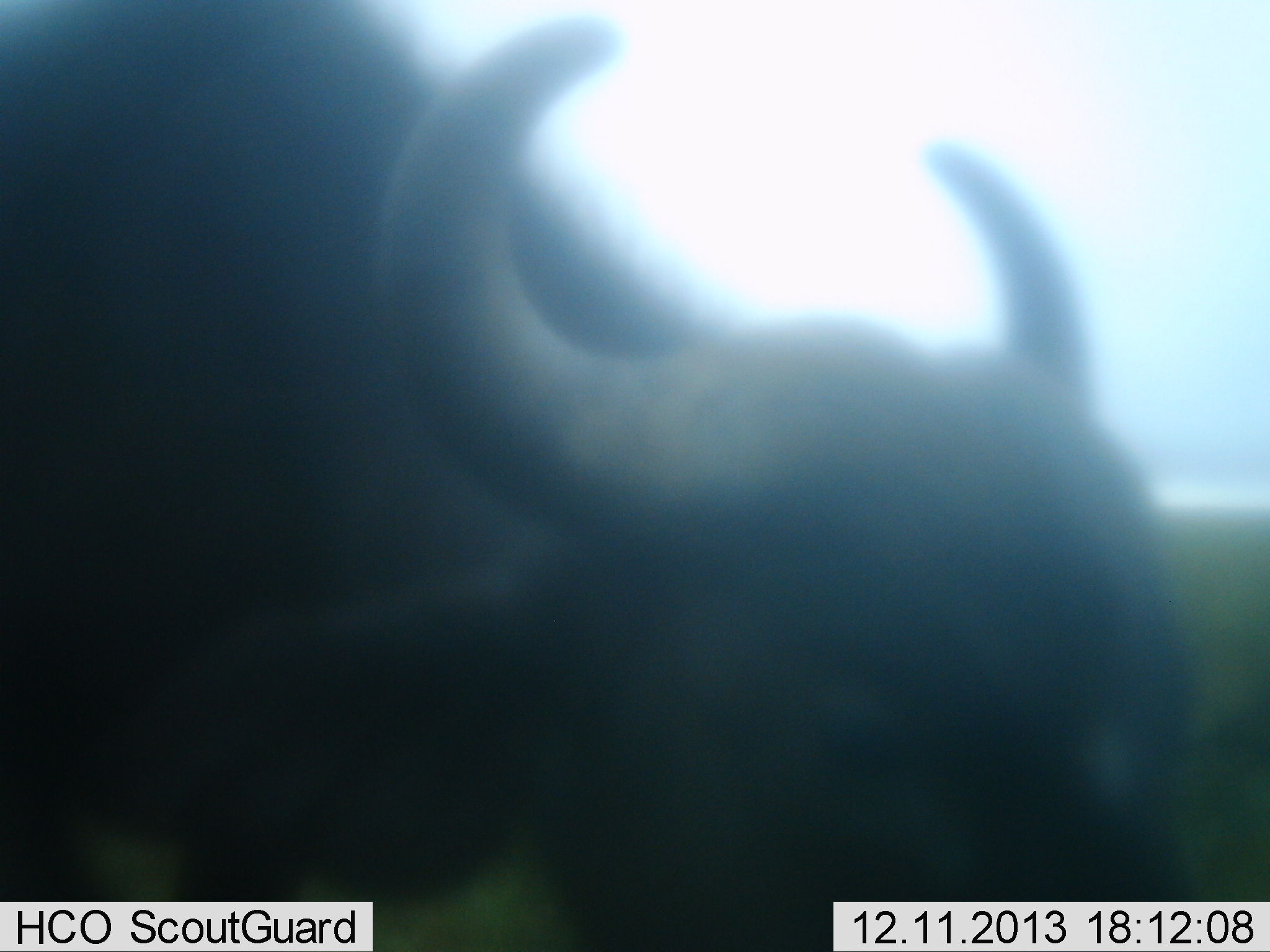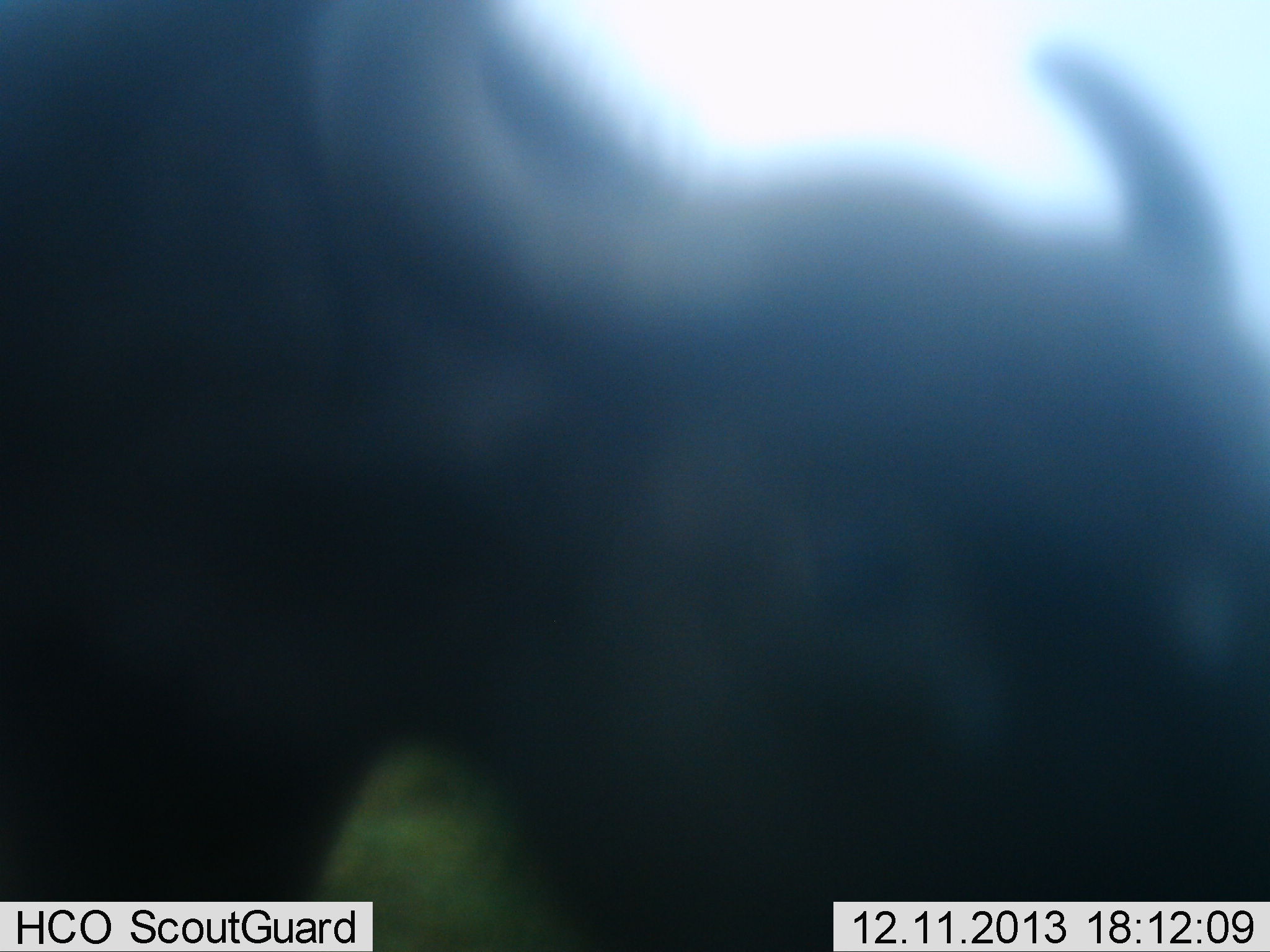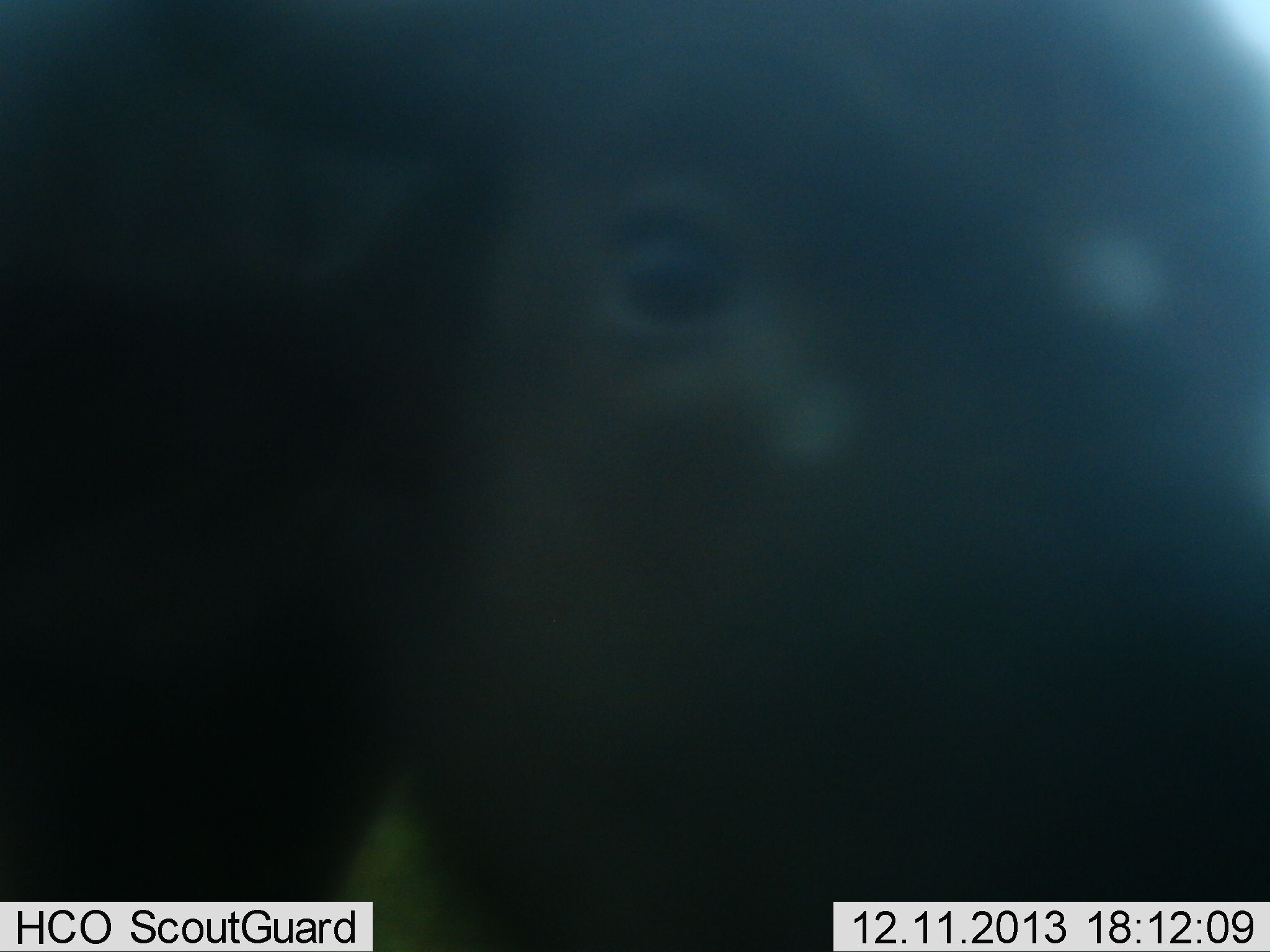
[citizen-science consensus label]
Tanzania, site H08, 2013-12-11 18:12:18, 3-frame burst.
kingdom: Animalia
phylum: Chordata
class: Mammalia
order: Artiodactyla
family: Bovidae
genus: Syncerus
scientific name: Syncerus caffer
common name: cape buffalo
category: buffalo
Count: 1.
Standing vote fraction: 52%.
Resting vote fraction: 0%.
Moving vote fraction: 30%.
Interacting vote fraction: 15%.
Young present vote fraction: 0%.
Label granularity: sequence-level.